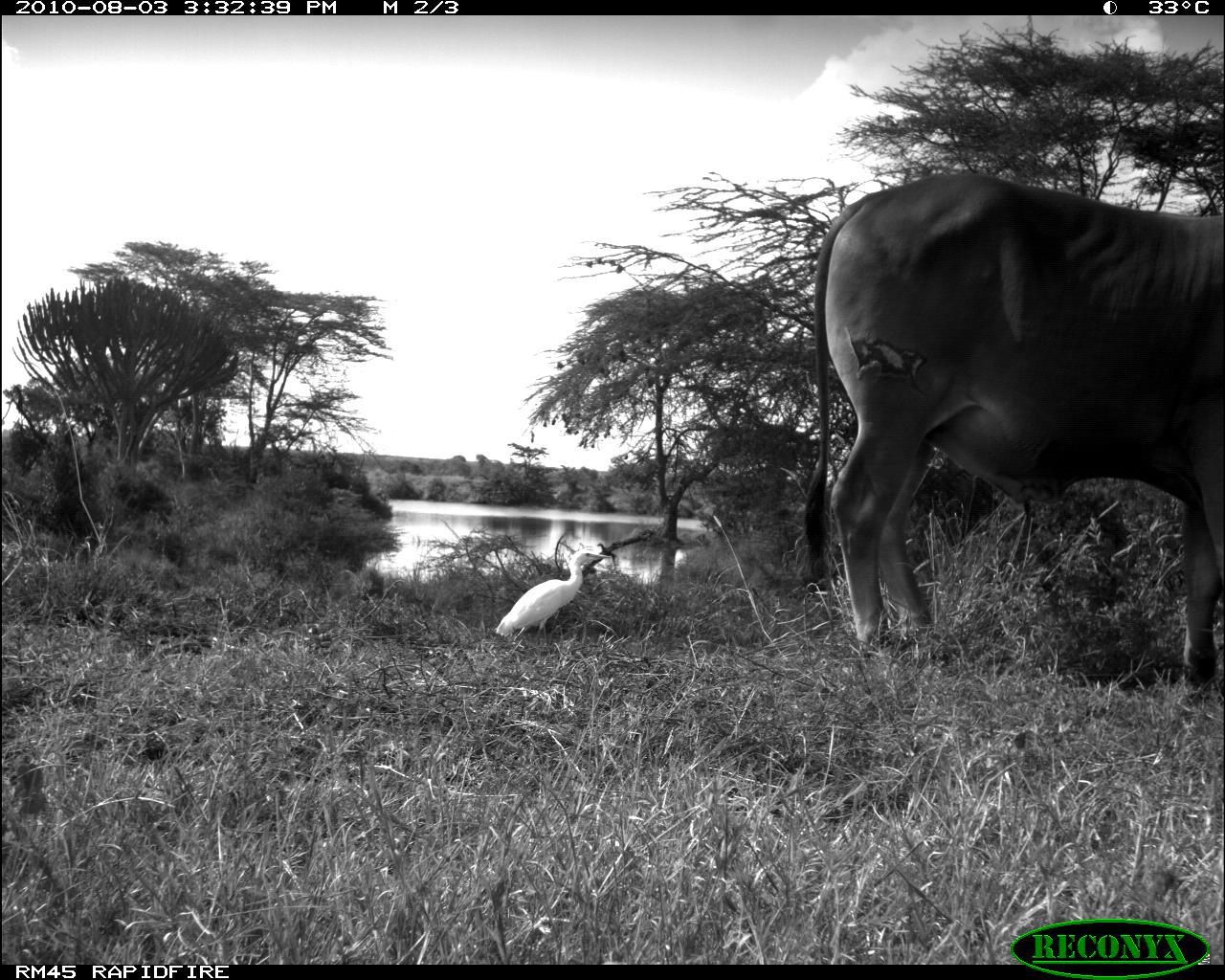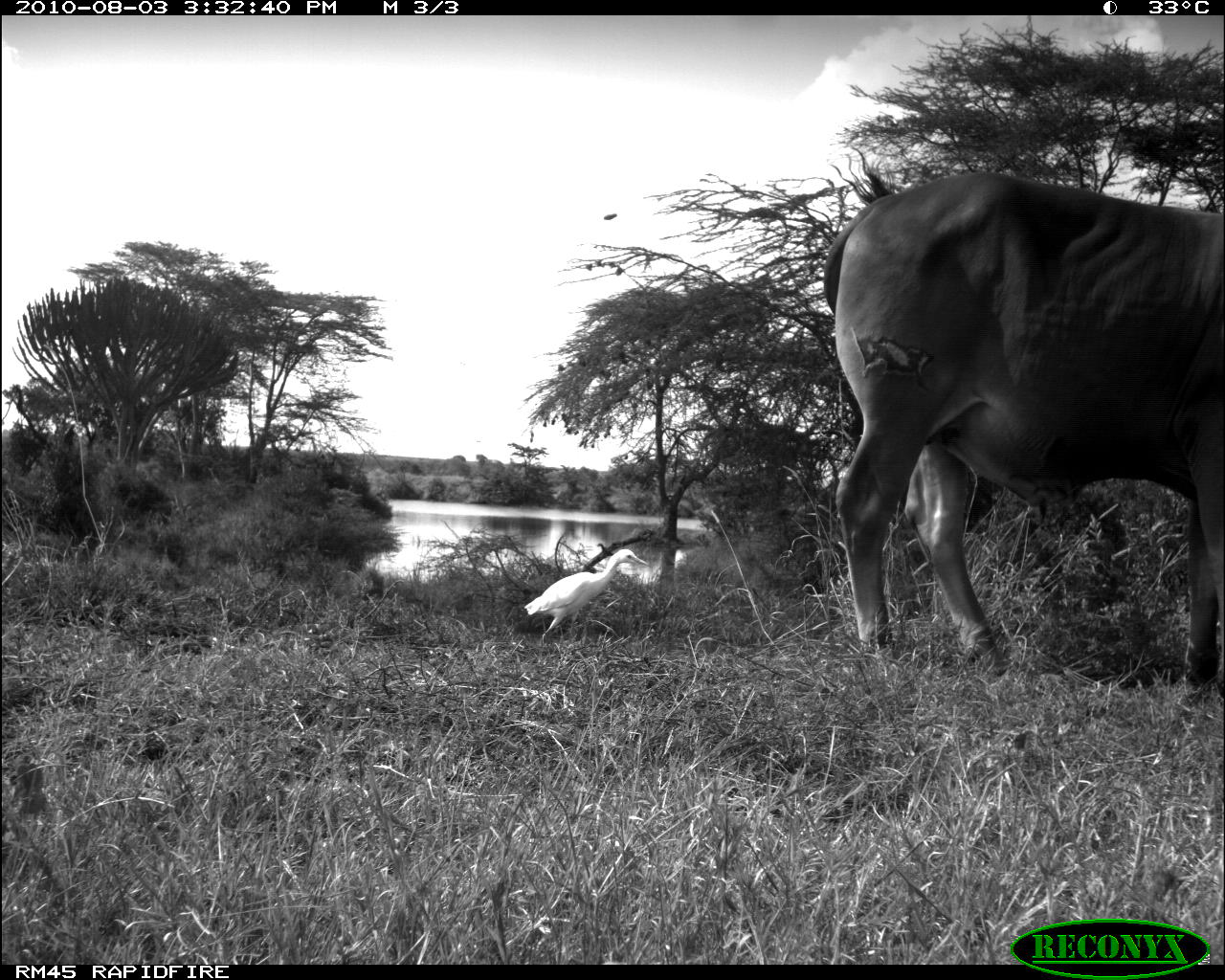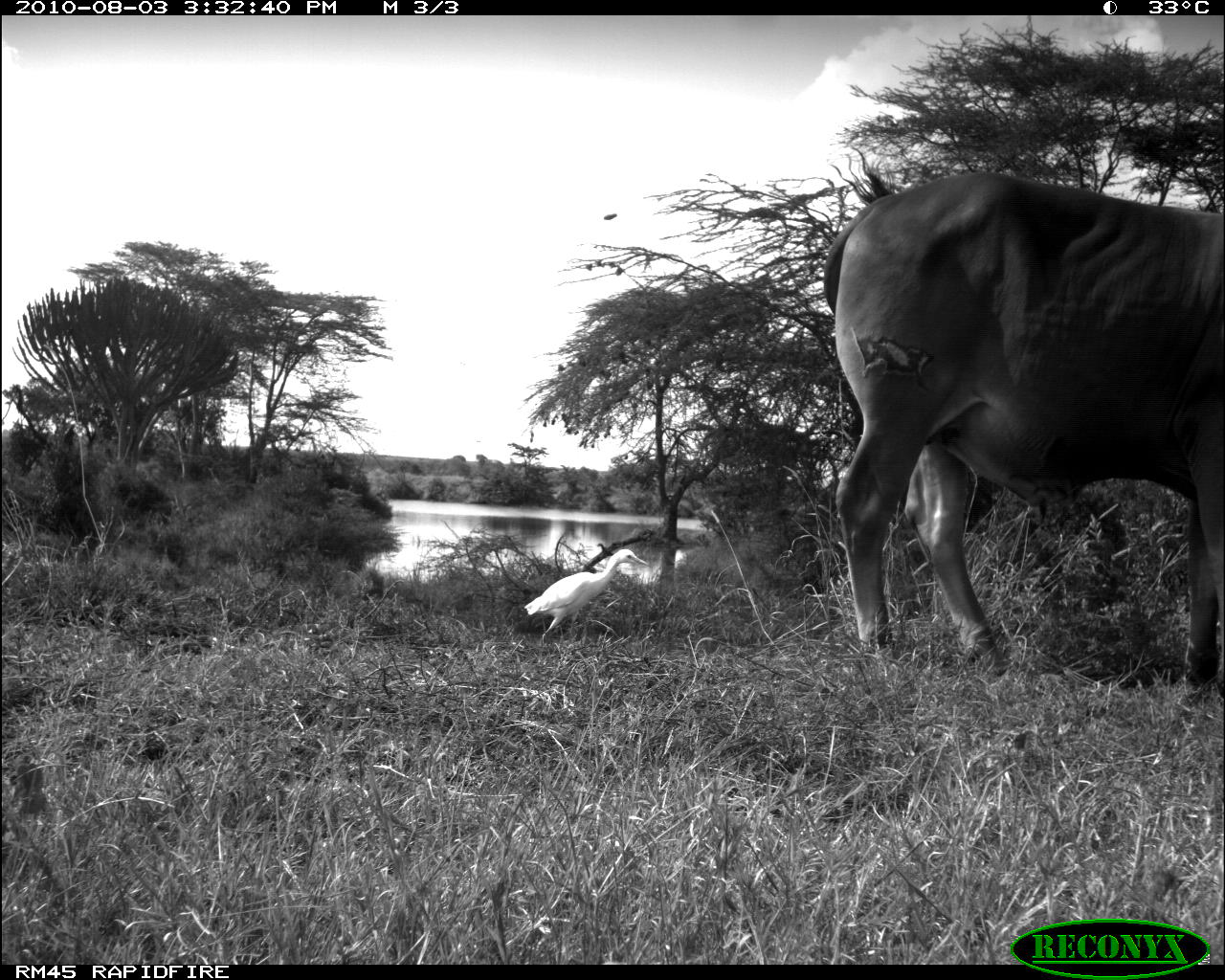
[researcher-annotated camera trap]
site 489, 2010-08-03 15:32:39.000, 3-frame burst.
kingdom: Animalia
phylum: Chordata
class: Mammalia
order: Artiodactyla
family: Bovidae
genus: Bos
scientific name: Bos taurus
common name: domestic cattle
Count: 1.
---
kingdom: Animalia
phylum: Chordata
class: Aves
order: Pelecaniformes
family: Ardeidae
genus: Bubulcus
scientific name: Bubulcus ibis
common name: cattle egret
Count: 1.